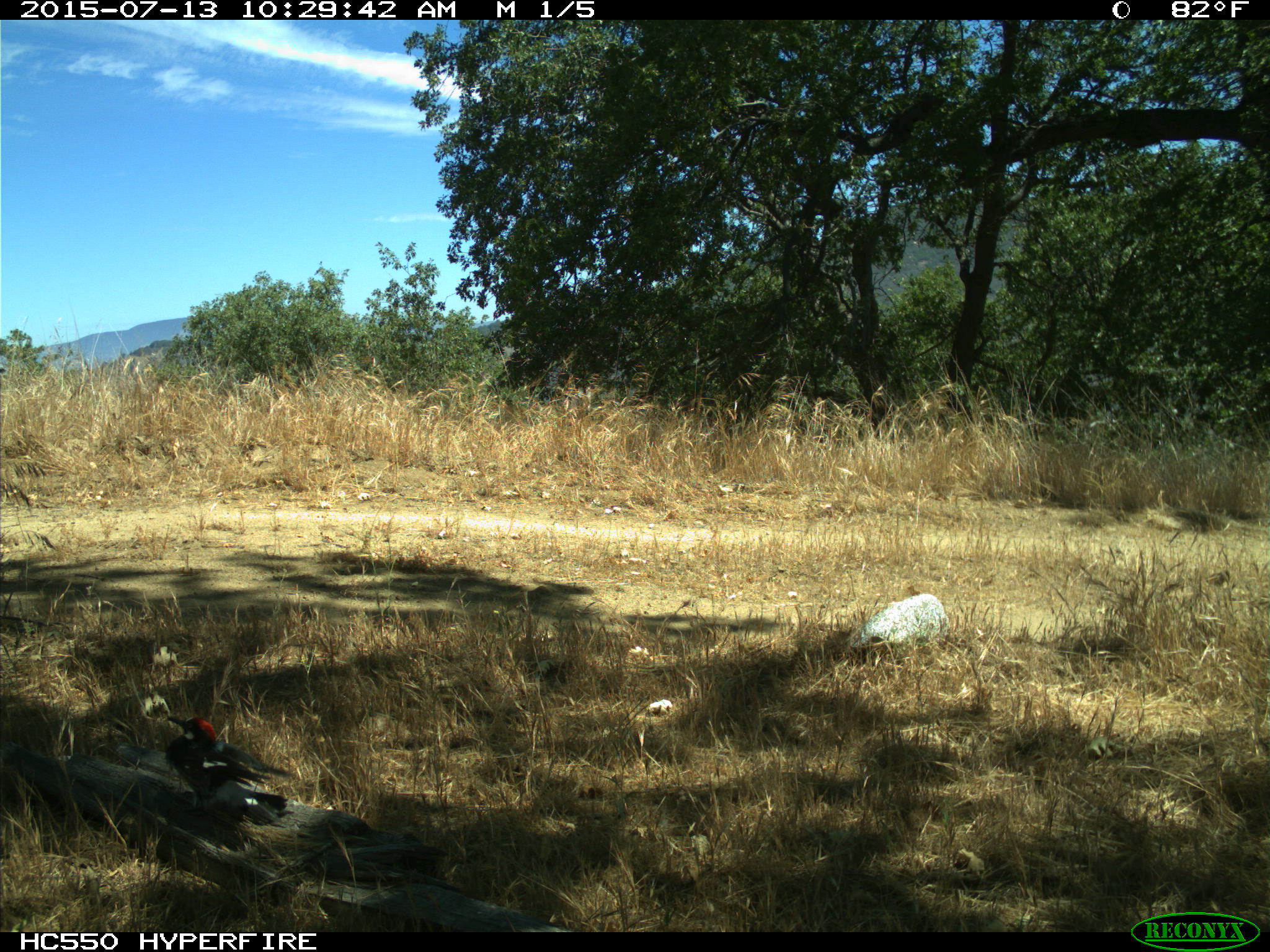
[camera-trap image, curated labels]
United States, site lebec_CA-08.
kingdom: Animalia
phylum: Chordata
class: Aves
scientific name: Aves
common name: birds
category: unidentified bird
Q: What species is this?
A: Unidentified bird (birds) (Aves).